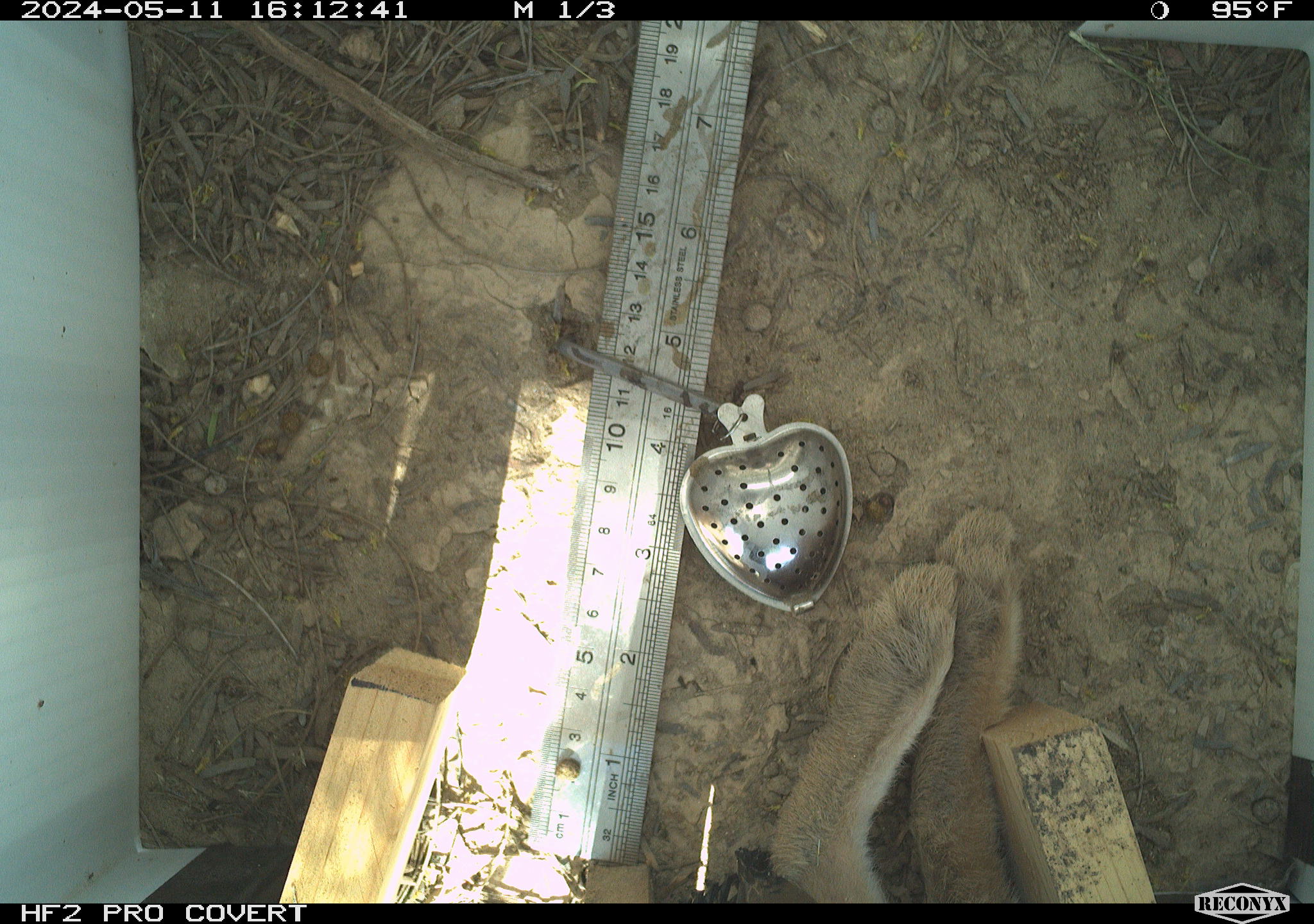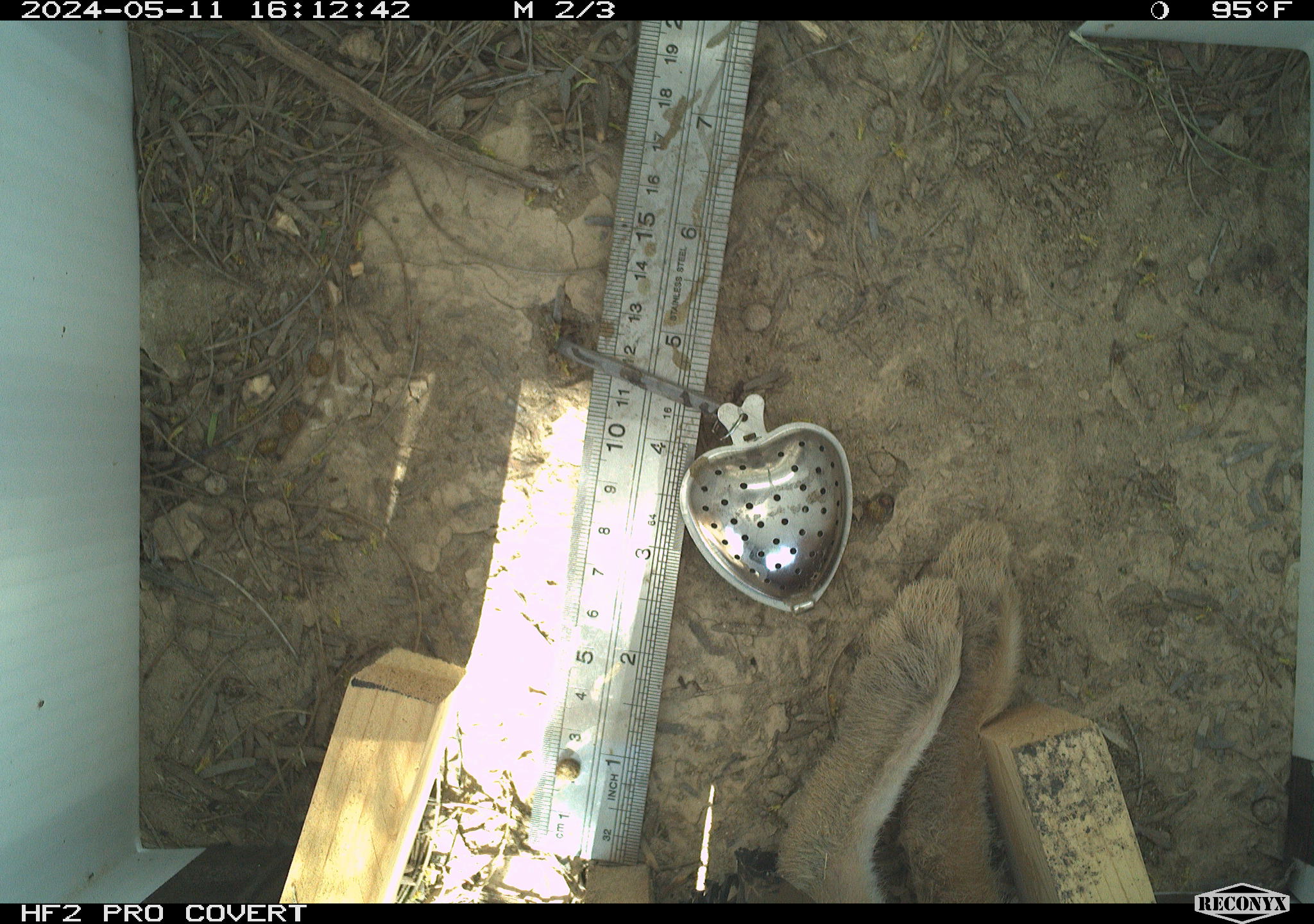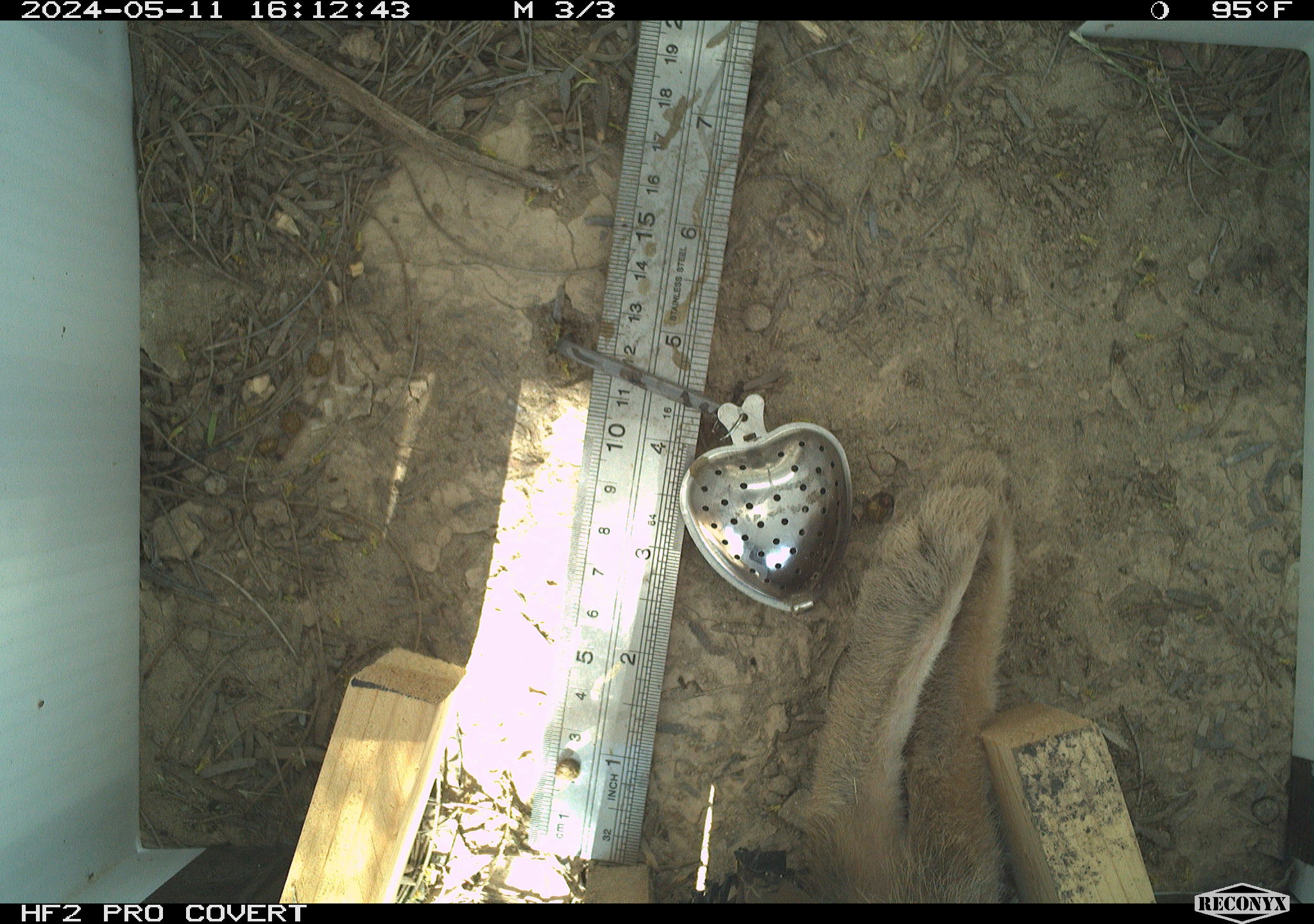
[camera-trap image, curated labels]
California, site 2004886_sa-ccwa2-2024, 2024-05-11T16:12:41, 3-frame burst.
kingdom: Animalia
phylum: Chordata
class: Mammalia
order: Lagomorpha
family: Leporidae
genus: Sylvilagus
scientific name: Sylvilagus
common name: cottontail rabbits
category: sylvilagus species